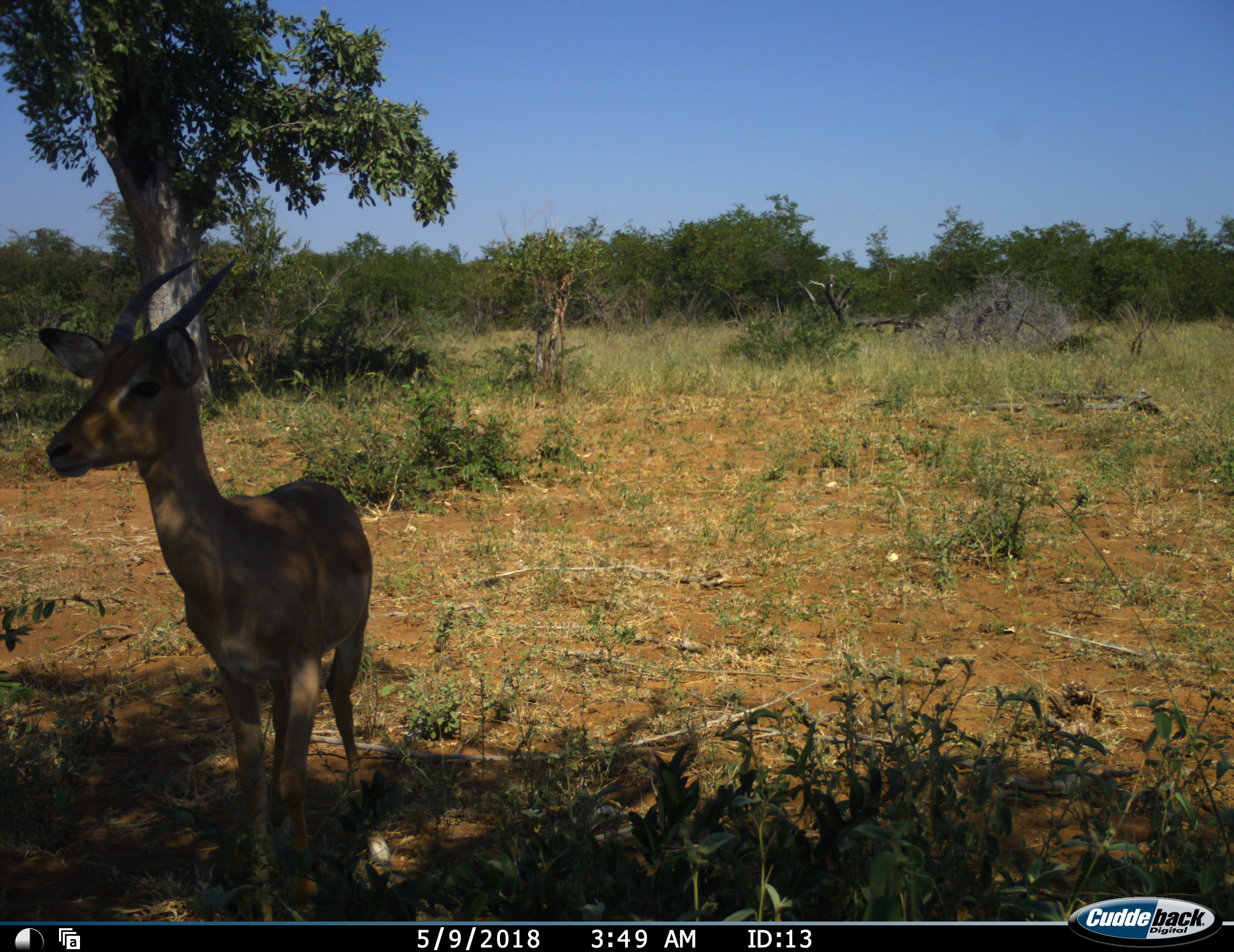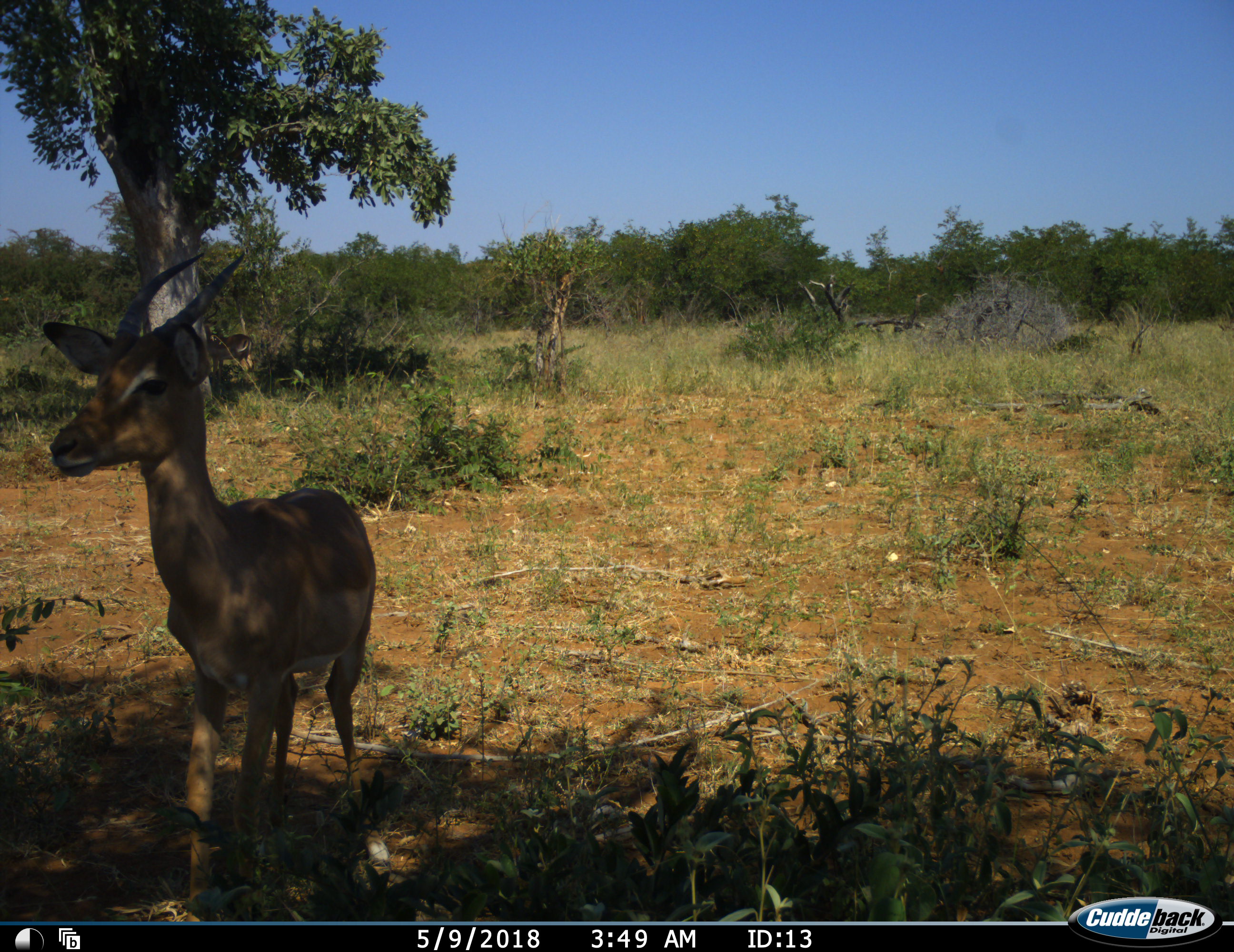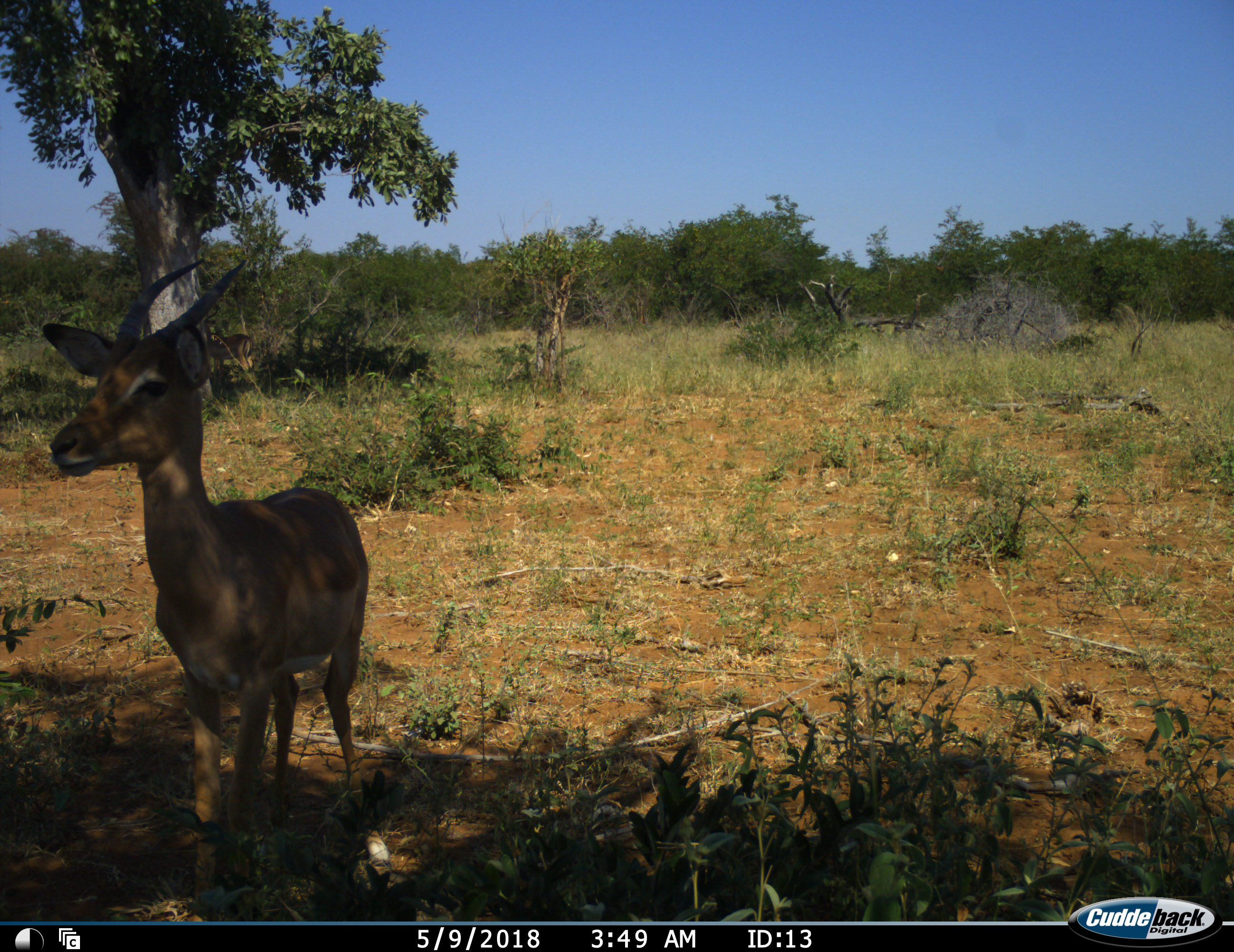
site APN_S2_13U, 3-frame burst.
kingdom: Animalia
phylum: Chordata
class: Mammalia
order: Artiodactyla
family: Bovidae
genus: Aepyceros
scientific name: Aepyceros melampus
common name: impala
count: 1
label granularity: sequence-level